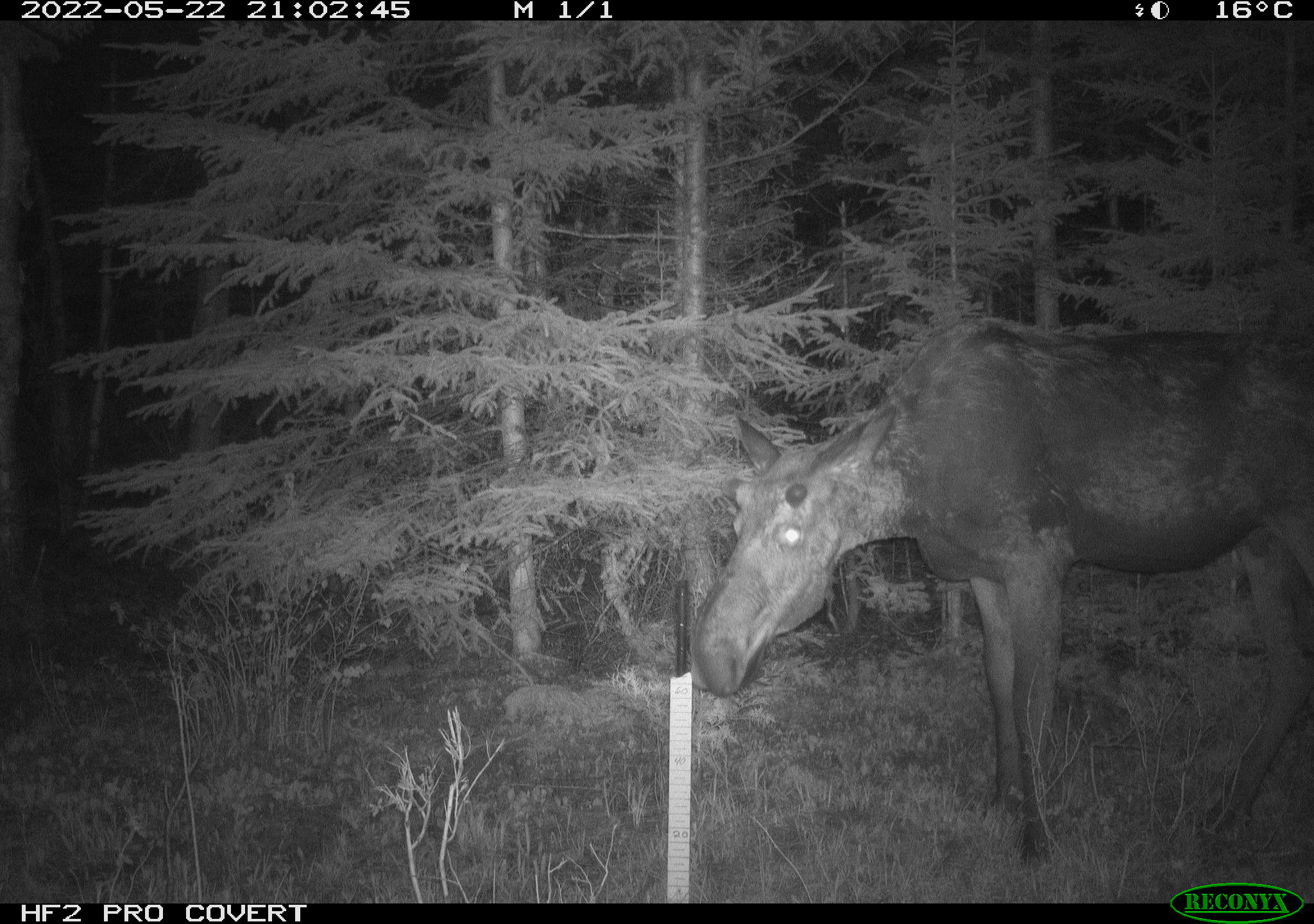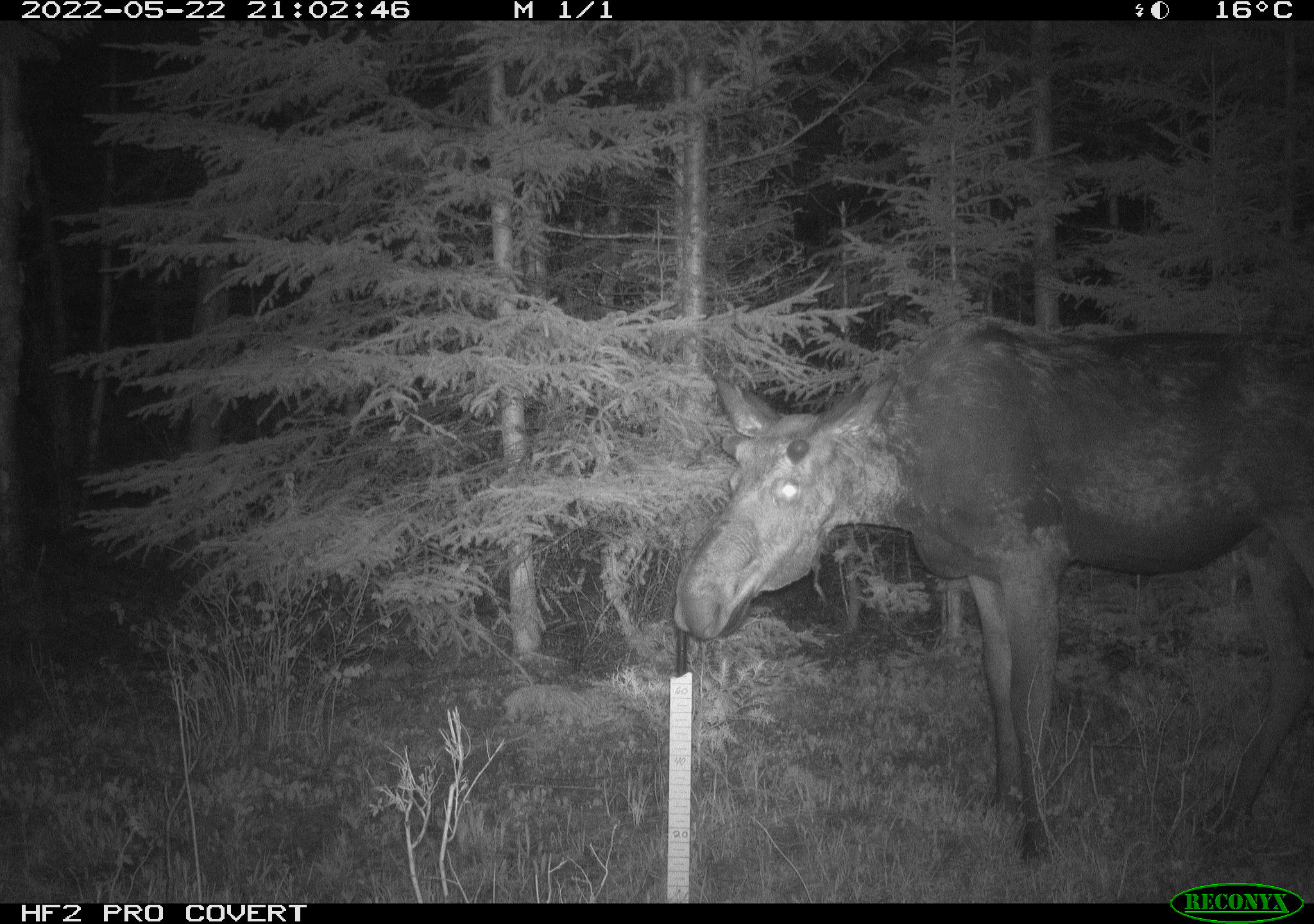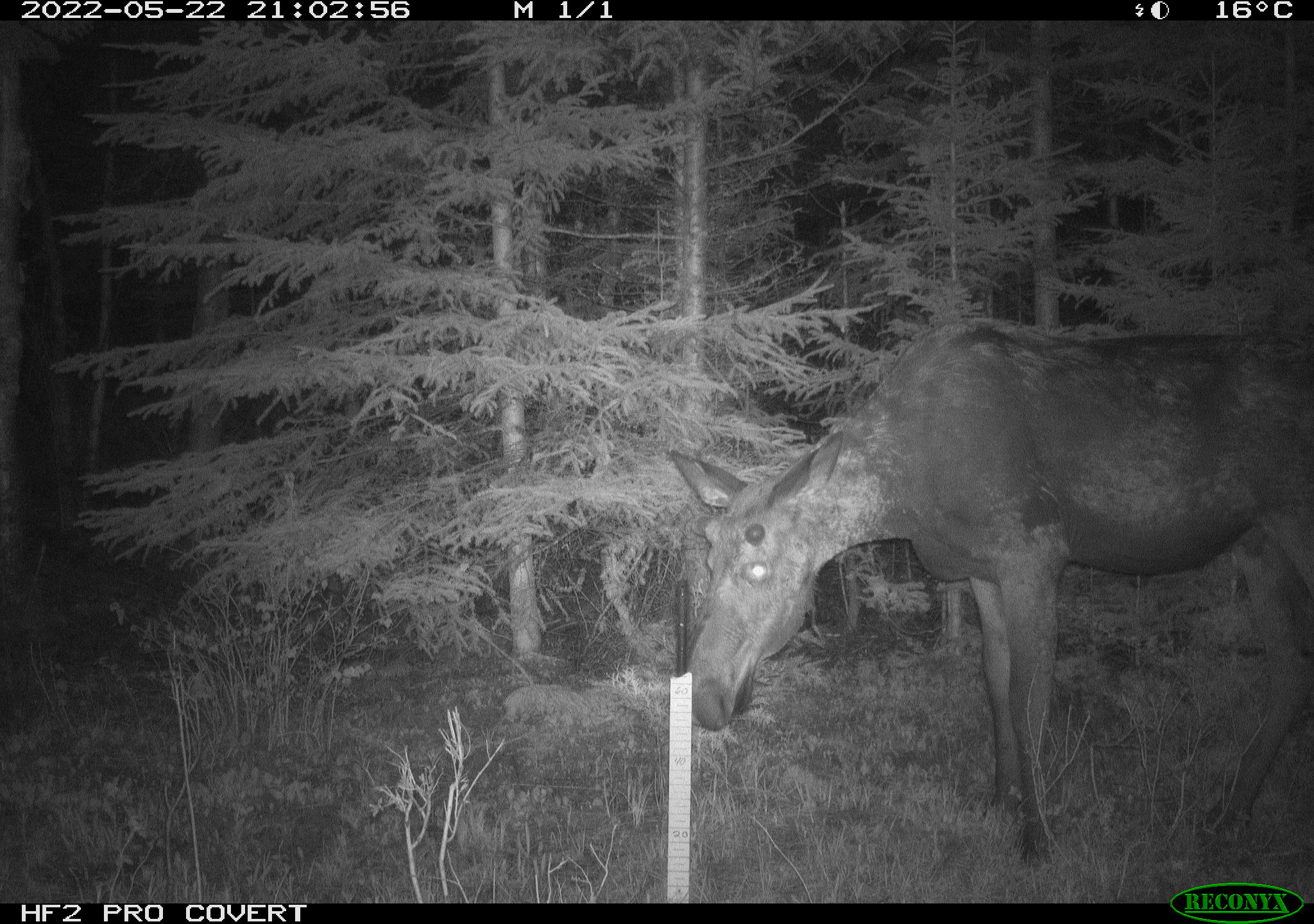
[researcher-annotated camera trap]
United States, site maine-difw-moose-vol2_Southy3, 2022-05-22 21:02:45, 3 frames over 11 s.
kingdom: Animalia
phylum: Chordata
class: Mammalia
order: Artiodactyla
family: Cervidae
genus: Alces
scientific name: Alces alces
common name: moose